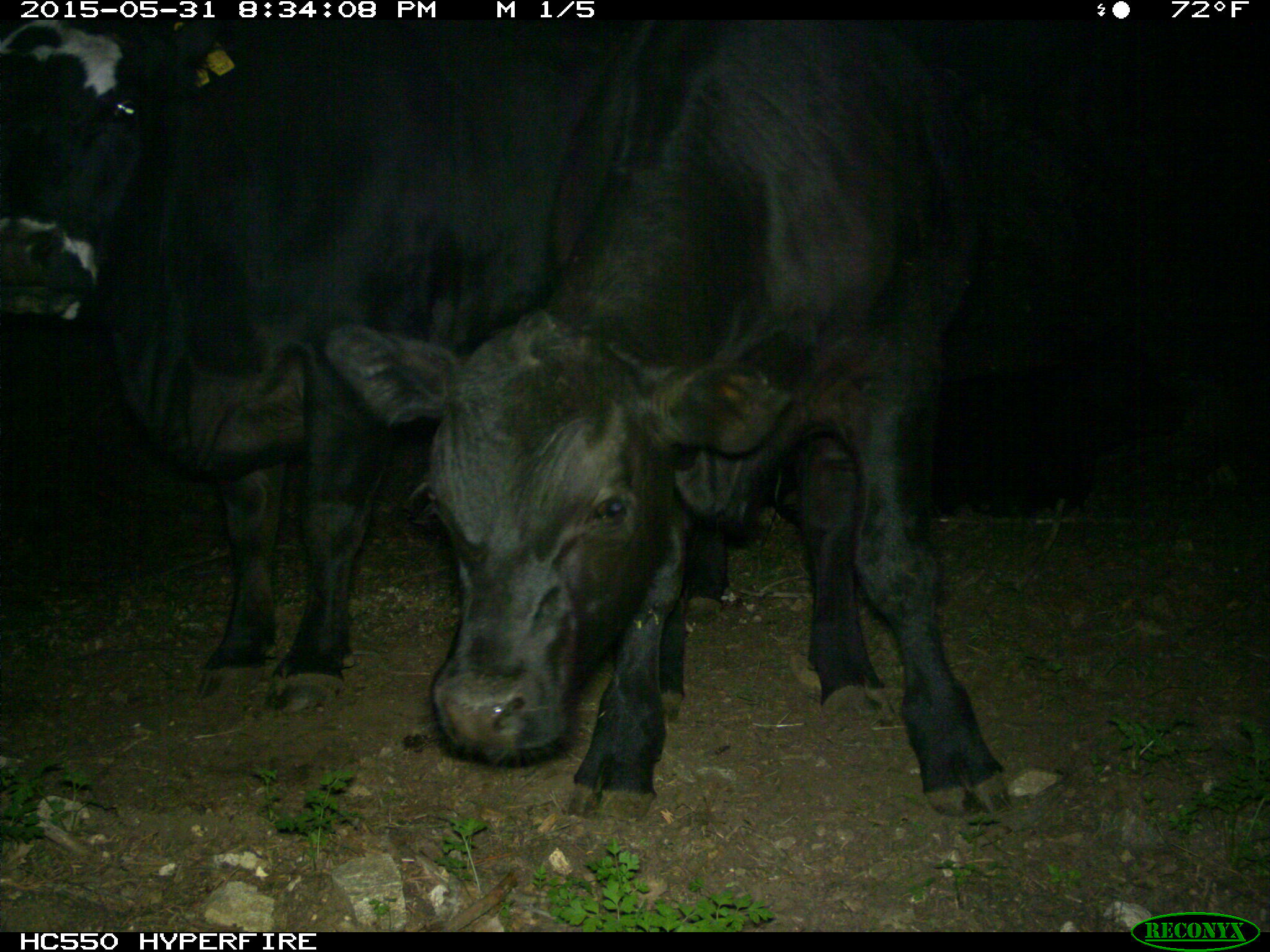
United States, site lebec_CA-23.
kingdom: Animalia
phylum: Chordata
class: Mammalia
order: Artiodactyla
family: Bovidae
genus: Bos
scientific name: Bos taurus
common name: domestic cow